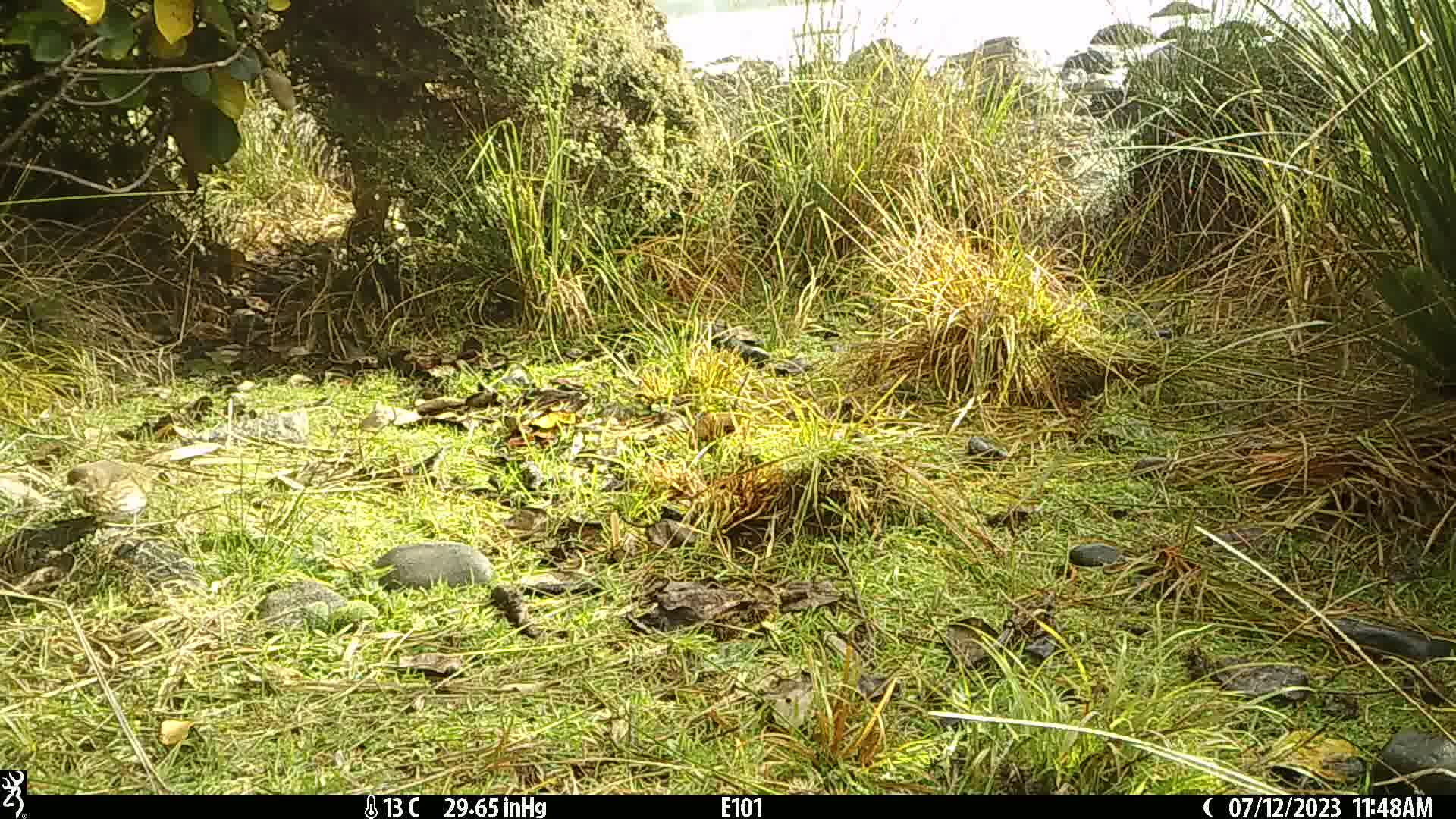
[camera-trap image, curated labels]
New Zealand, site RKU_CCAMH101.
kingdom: Animalia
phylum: Chordata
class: Aves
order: Passeriformes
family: Turdidae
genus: Turdus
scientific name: Turdus philomelos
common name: song thrush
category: thrush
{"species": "thrush (song thrush) (Turdus philomelos)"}